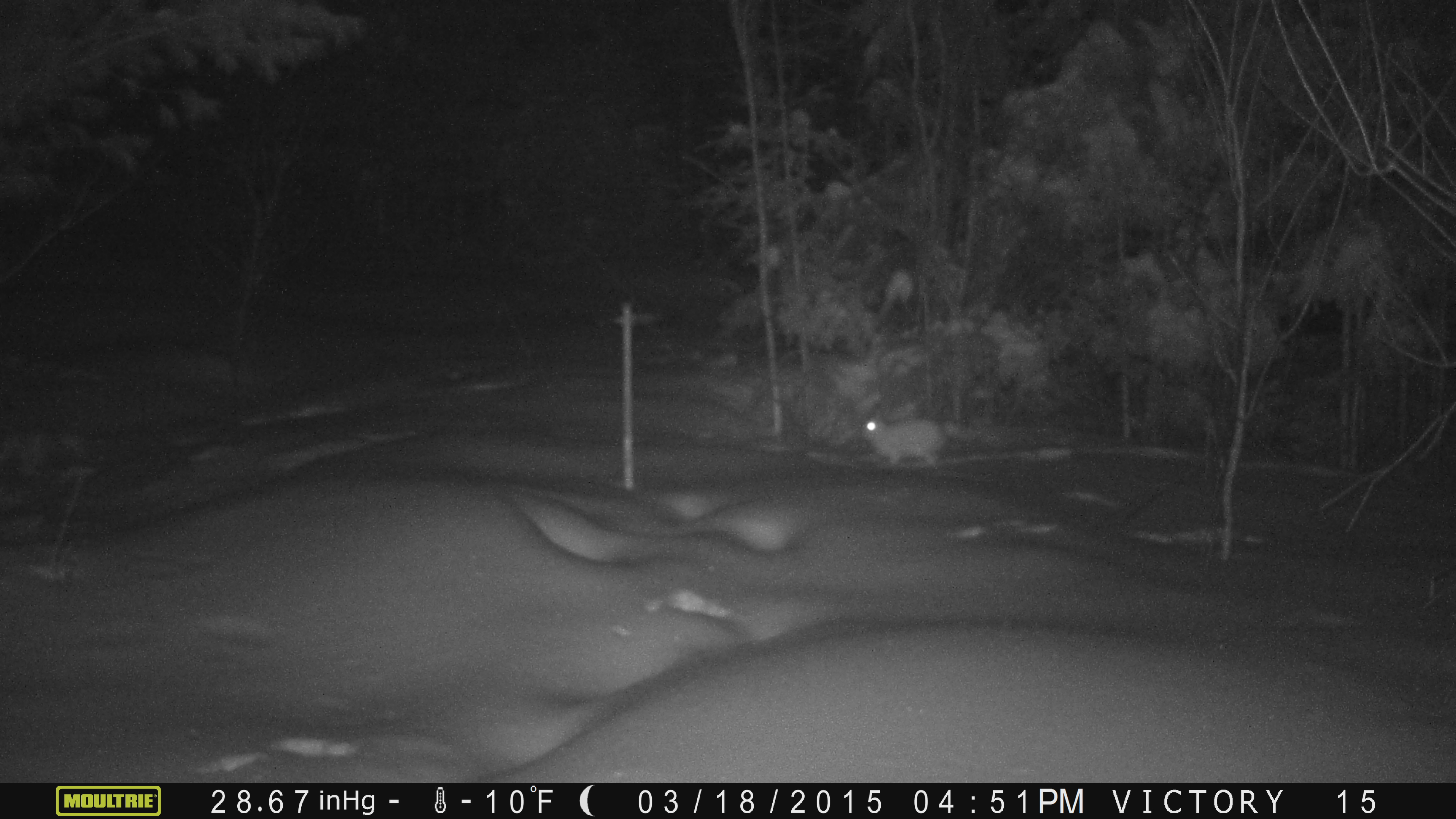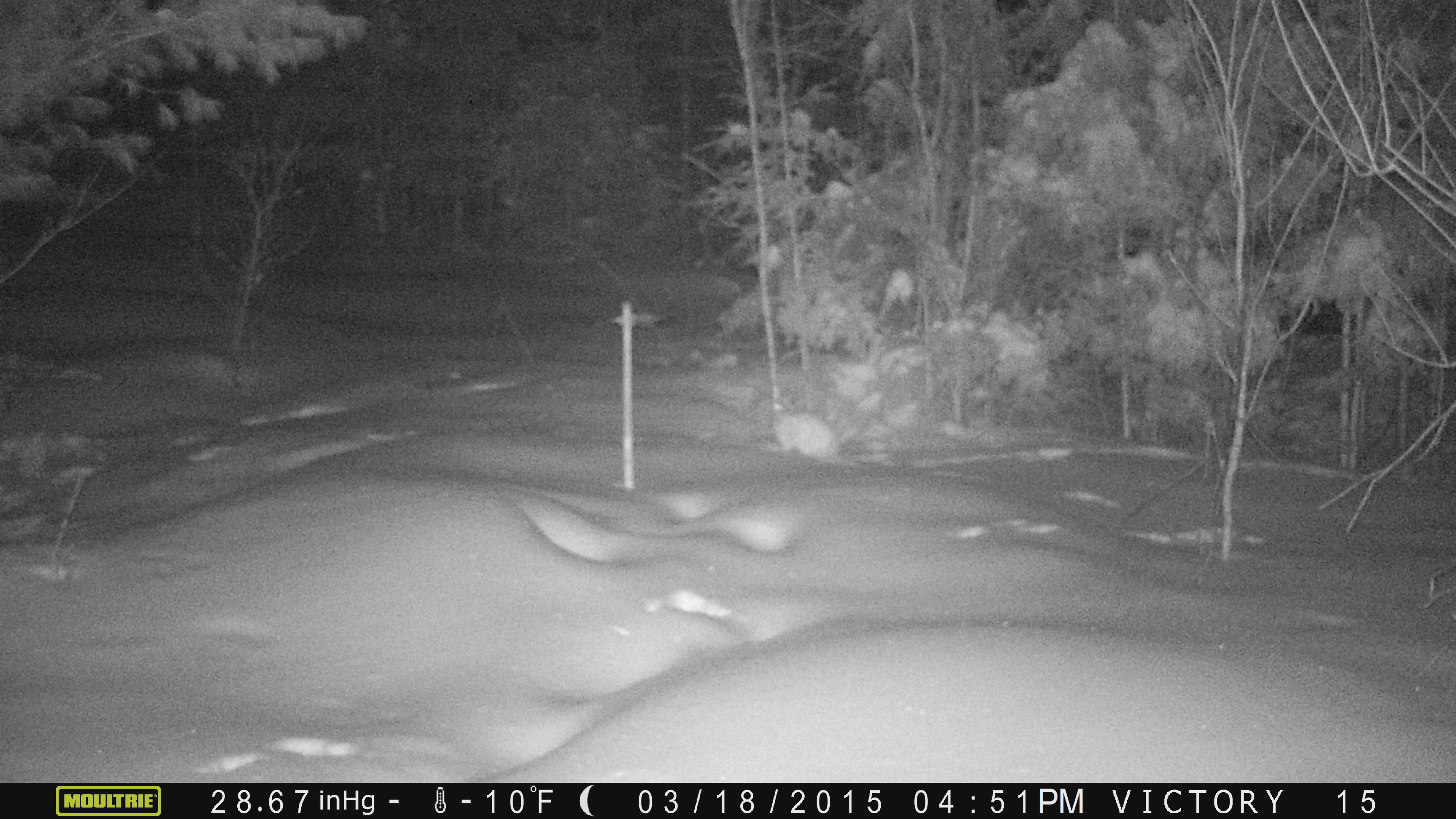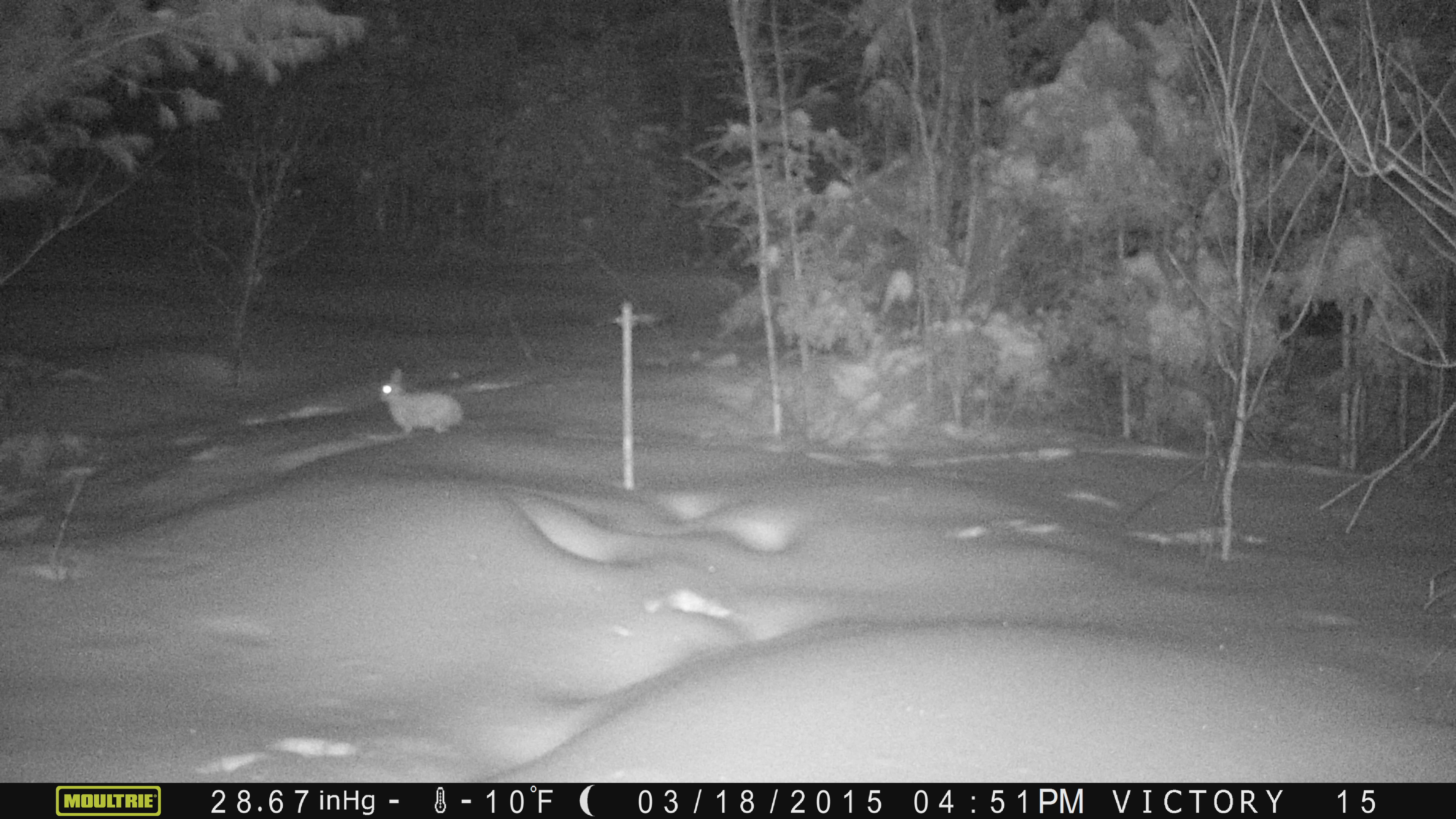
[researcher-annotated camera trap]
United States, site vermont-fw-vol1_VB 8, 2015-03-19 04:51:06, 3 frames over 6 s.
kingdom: Animalia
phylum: Chordata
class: Mammalia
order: Lagomorpha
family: Leporidae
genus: Lepus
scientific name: Lepus americanus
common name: snowshoe hare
Snowshoe hare (Lepus americanus).